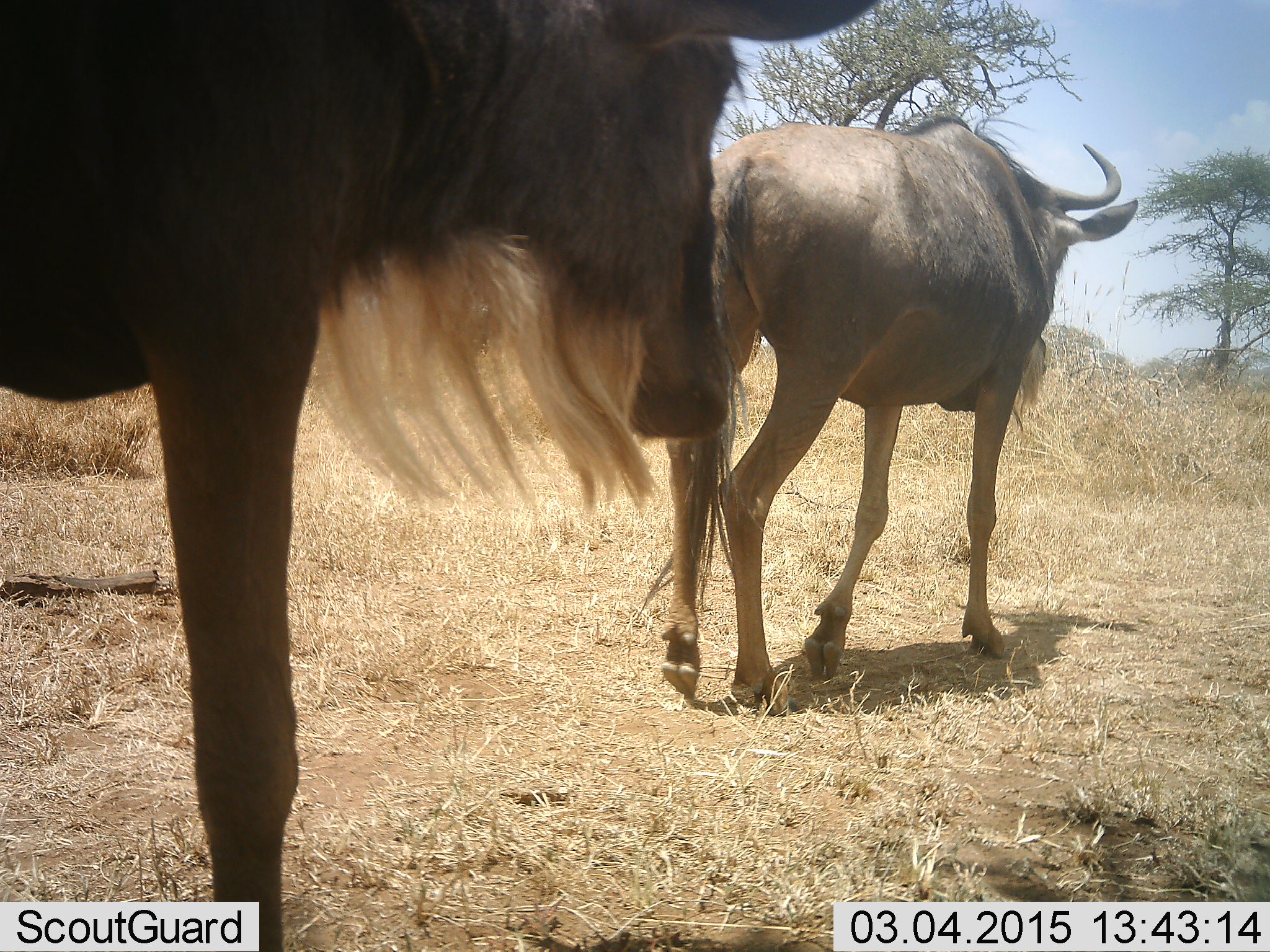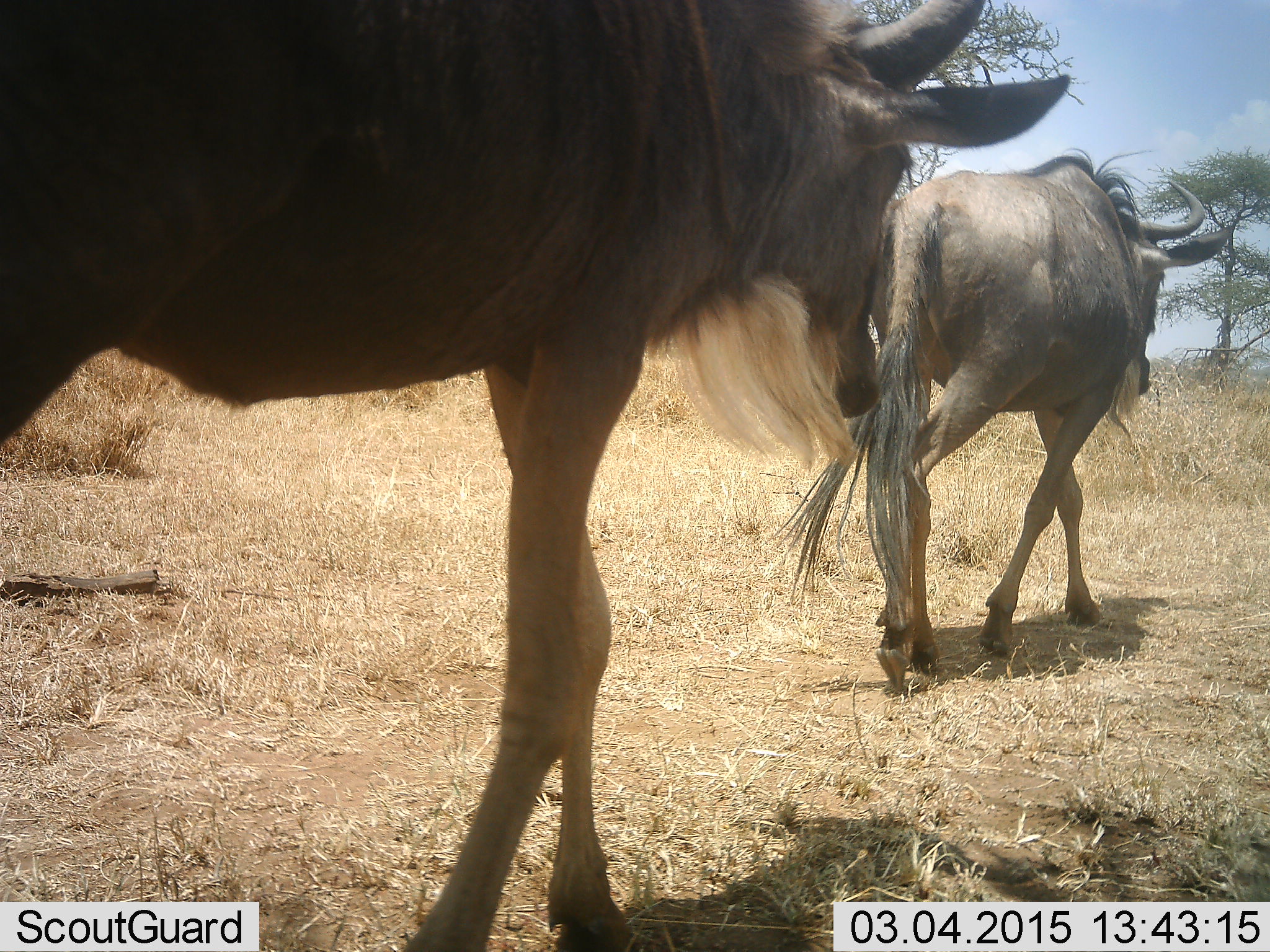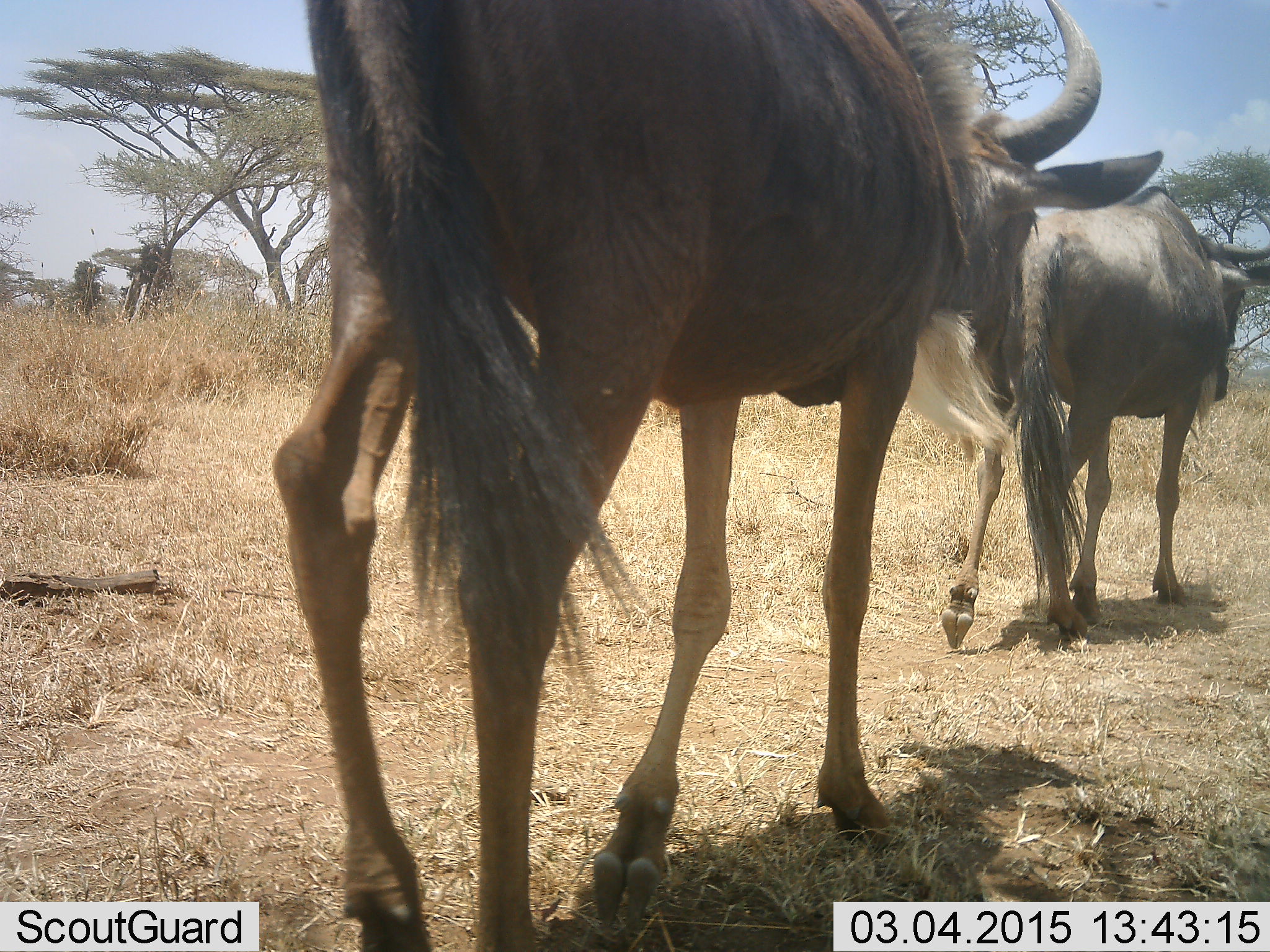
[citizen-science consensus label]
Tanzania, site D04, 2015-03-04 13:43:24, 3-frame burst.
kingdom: Animalia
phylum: Chordata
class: Mammalia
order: Artiodactyla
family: Bovidae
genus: Connochaetes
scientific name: Connochaetes taurinus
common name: blue wildebeest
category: wildebeest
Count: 2.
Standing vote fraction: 0%.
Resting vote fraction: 0%.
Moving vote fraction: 100%.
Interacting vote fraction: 0%.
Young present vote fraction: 0%.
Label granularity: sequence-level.